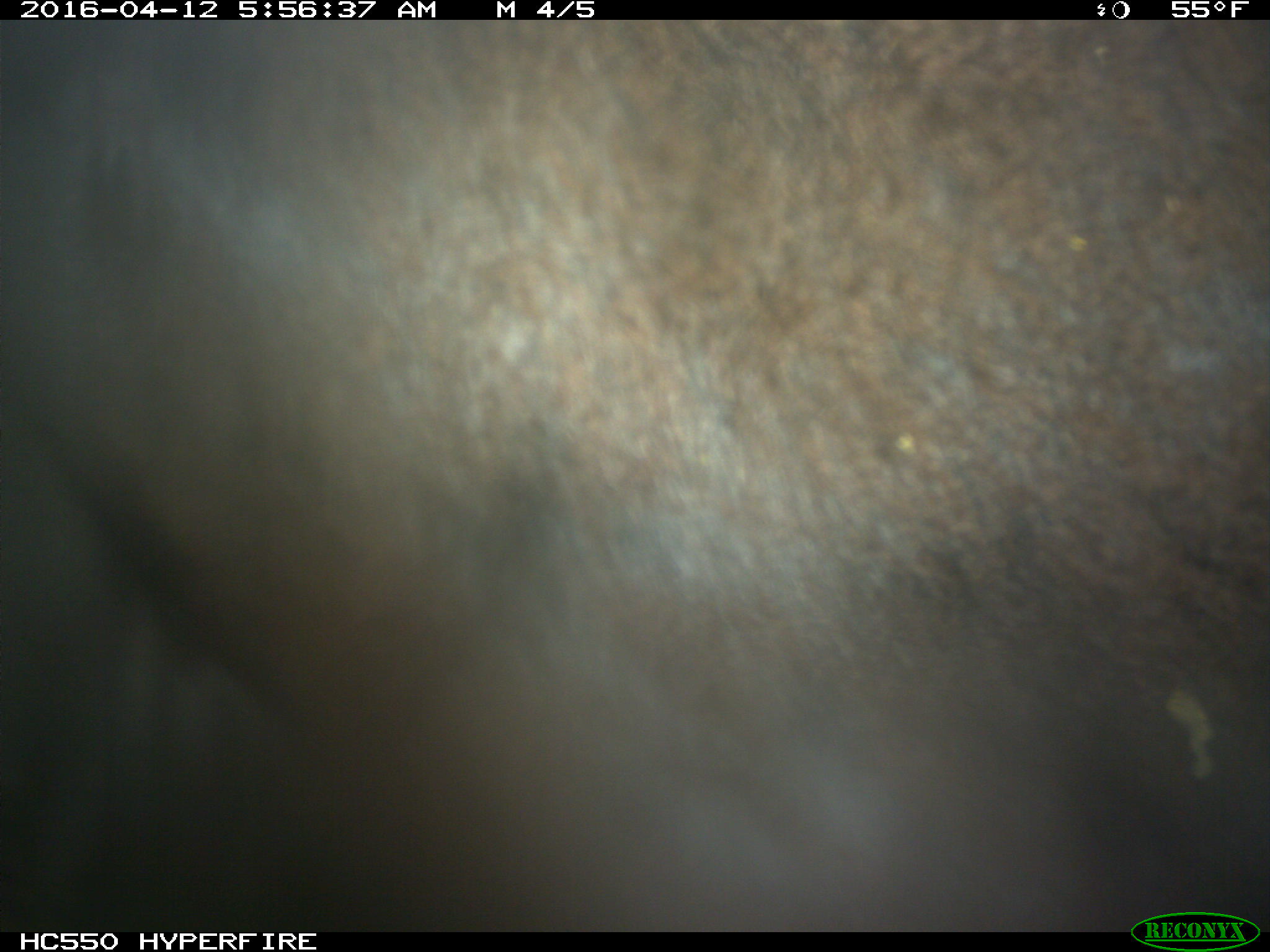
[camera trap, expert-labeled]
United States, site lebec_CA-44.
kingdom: Animalia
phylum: Chordata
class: Mammalia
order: Artiodactyla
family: Bovidae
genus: Bos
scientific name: Bos taurus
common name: domestic cow